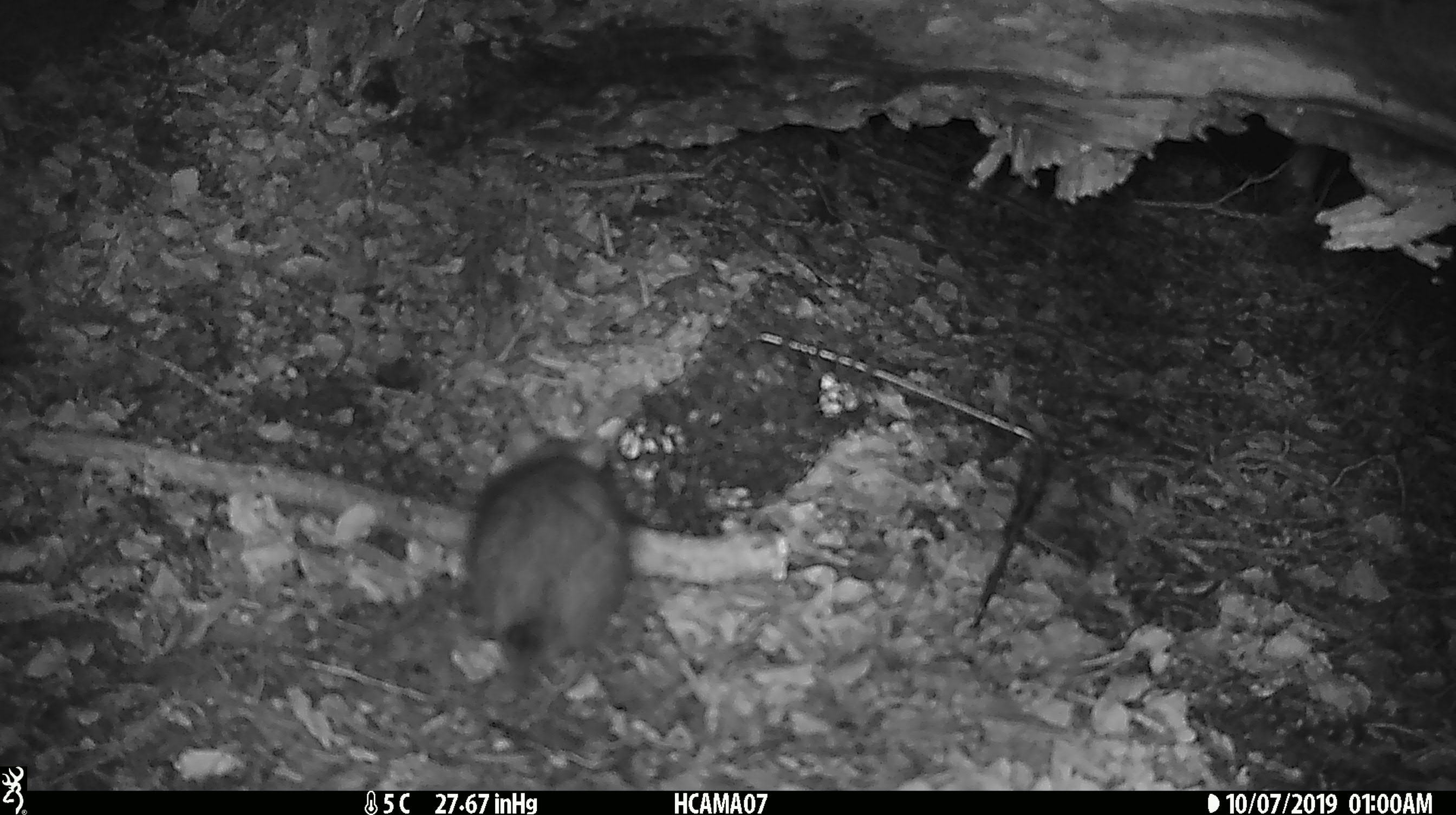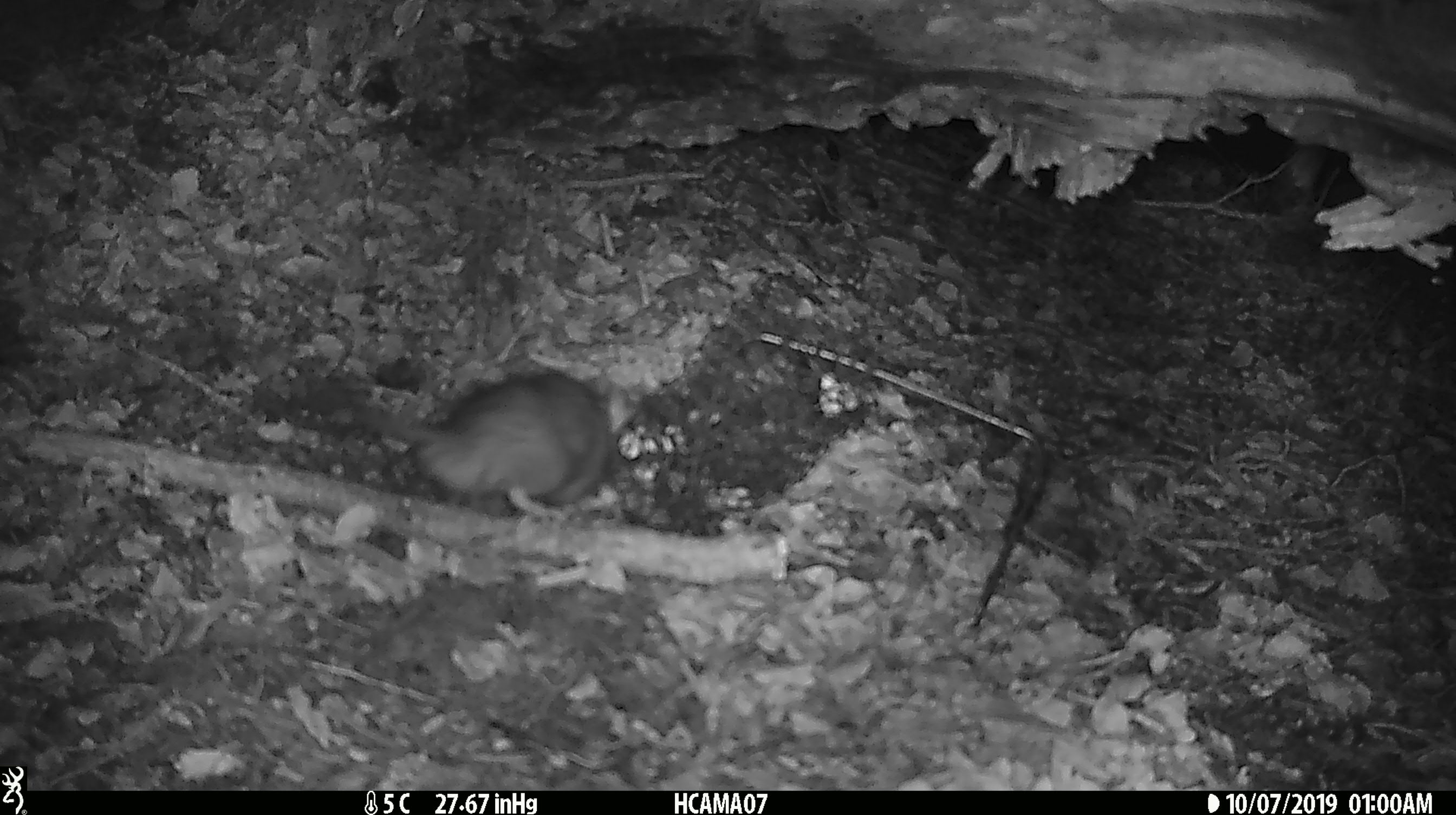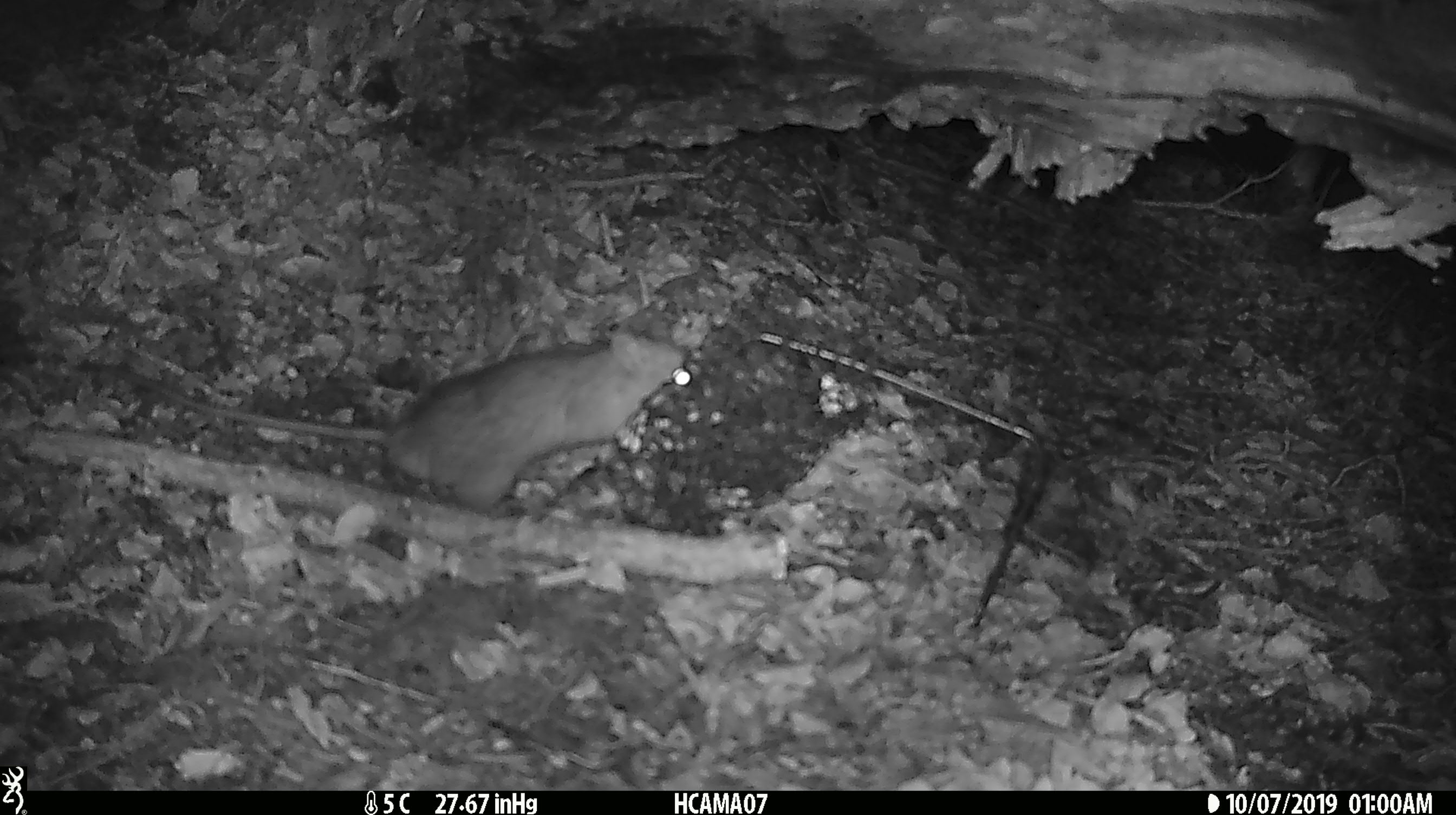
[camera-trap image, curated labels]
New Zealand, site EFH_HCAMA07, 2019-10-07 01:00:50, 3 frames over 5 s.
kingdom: Animalia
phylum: Chordata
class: Mammalia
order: Rodentia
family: Muridae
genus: Rattus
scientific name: Rattus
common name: rat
Rat (Rattus).